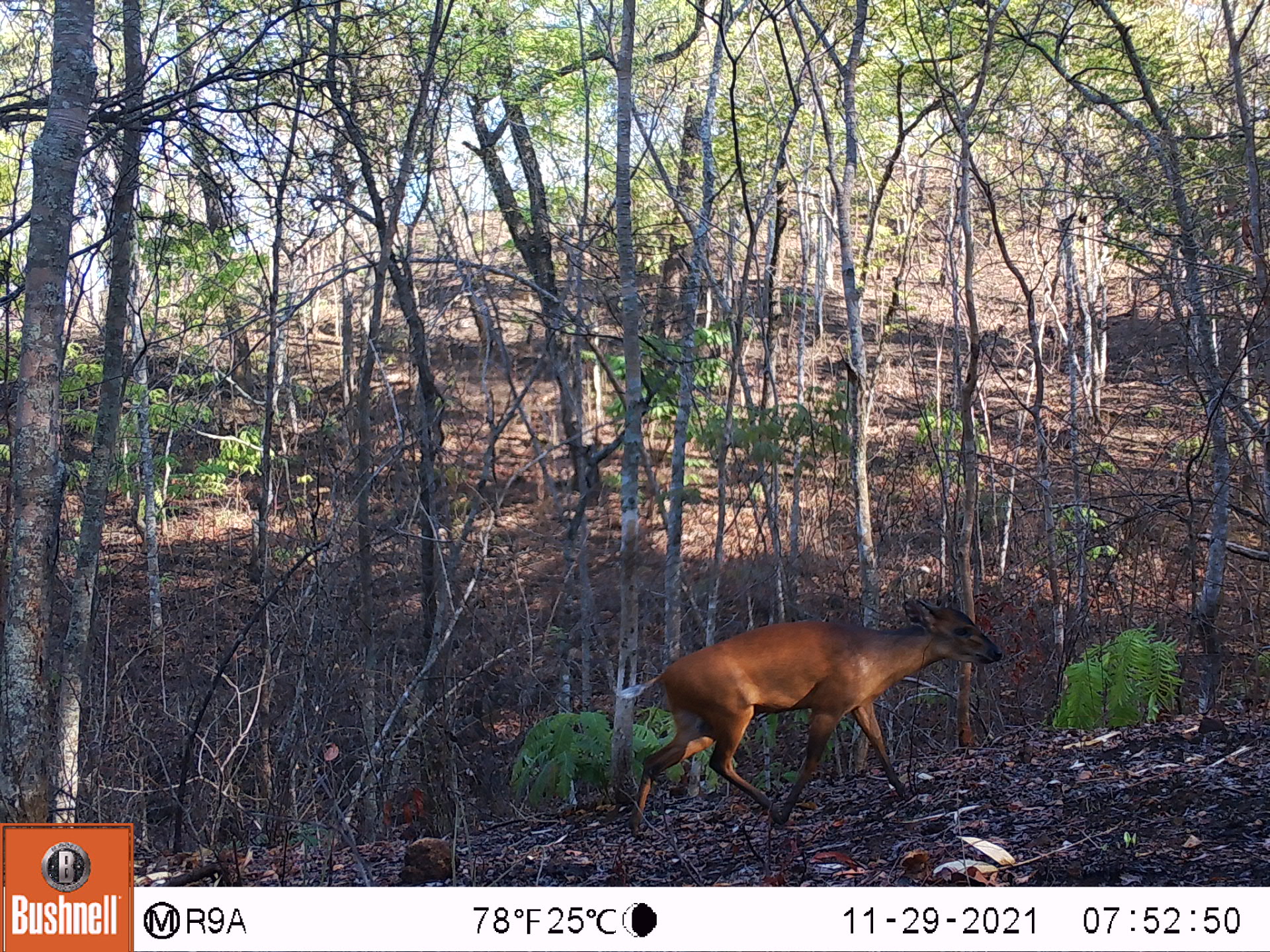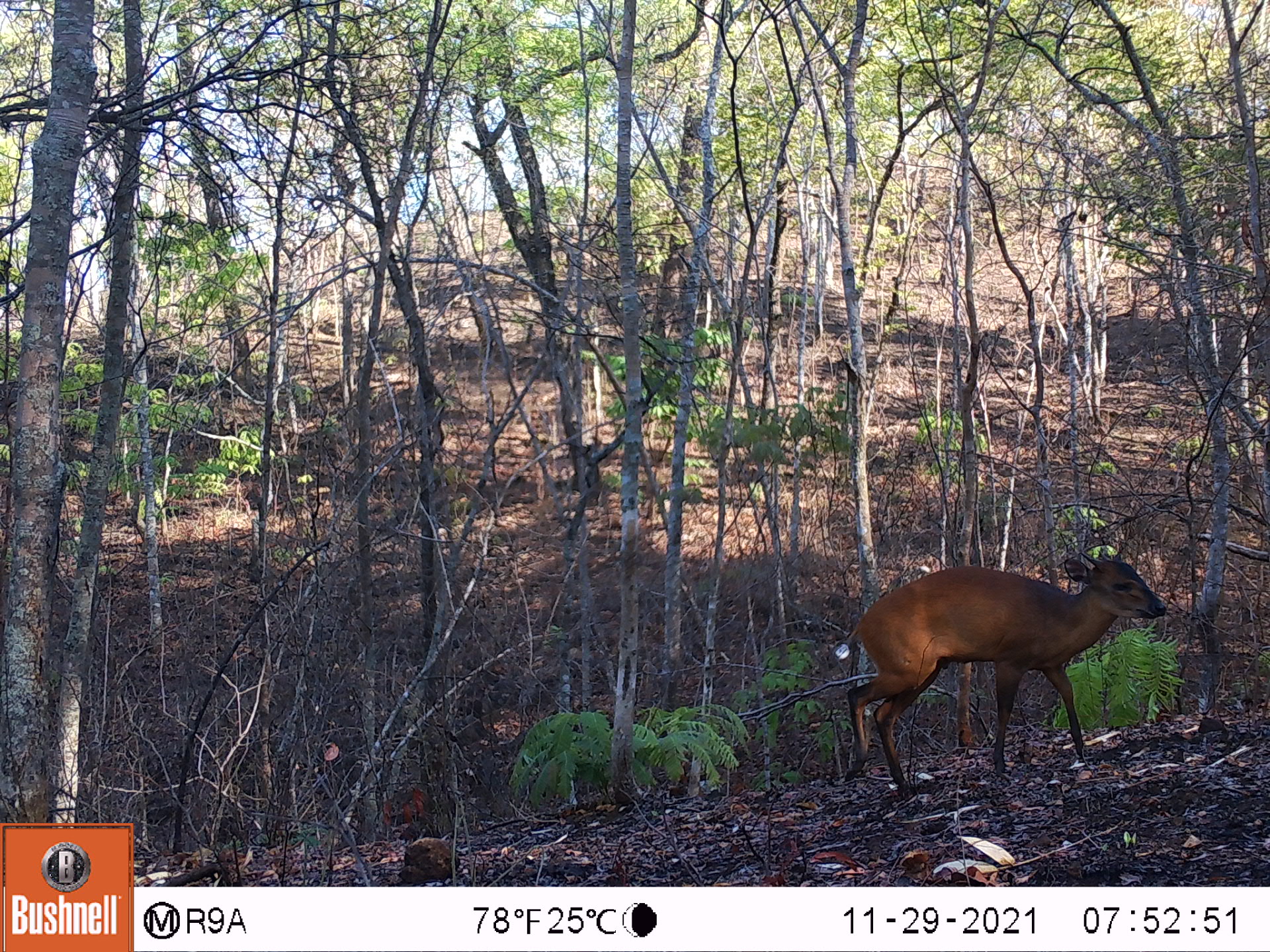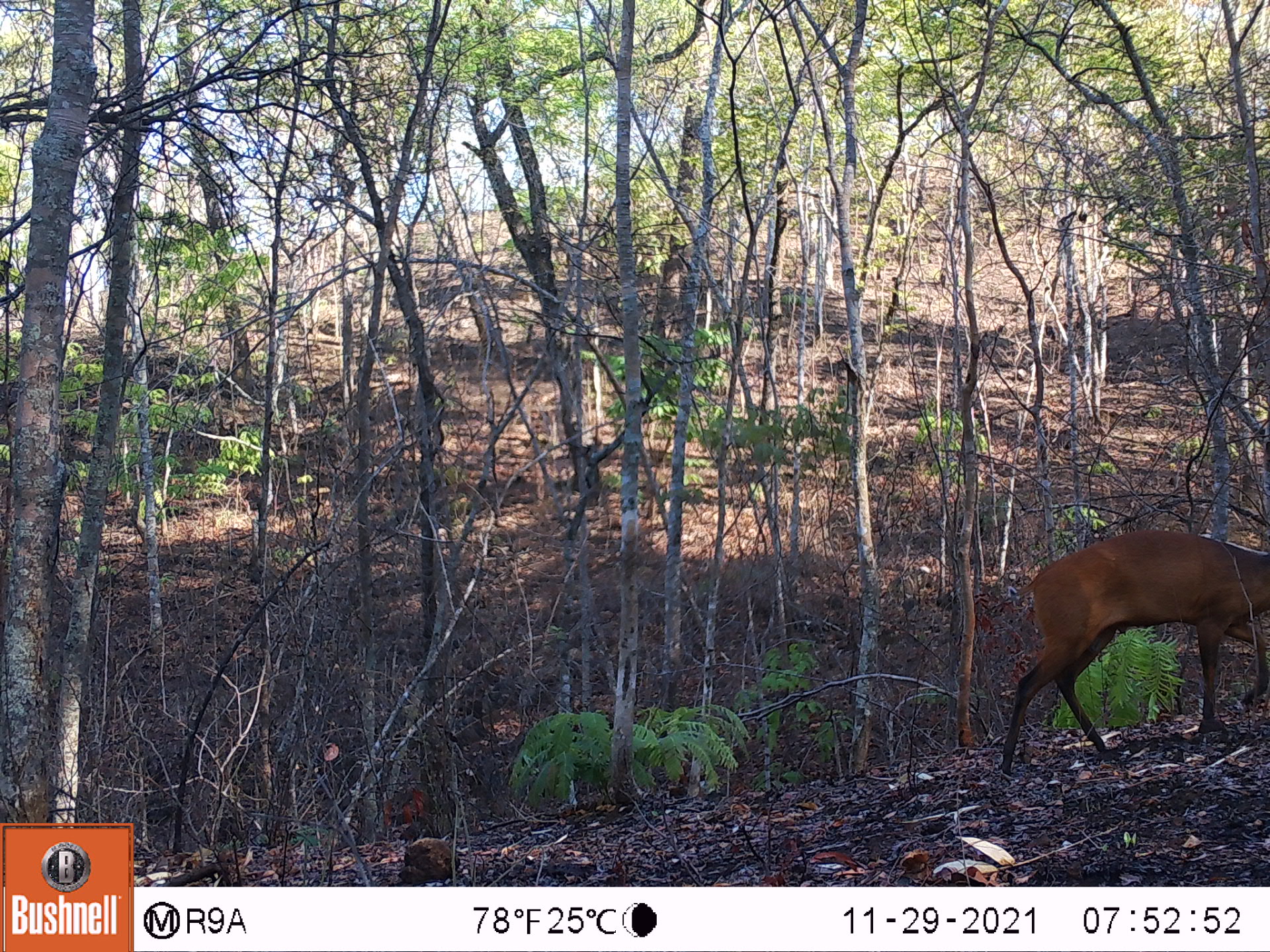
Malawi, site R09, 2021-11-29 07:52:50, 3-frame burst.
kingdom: Animalia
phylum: Chordata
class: Mammalia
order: Artiodactyla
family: Bovidae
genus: Cephalophorus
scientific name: Cephalophorus natalensis natalensis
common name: red duiker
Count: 1.